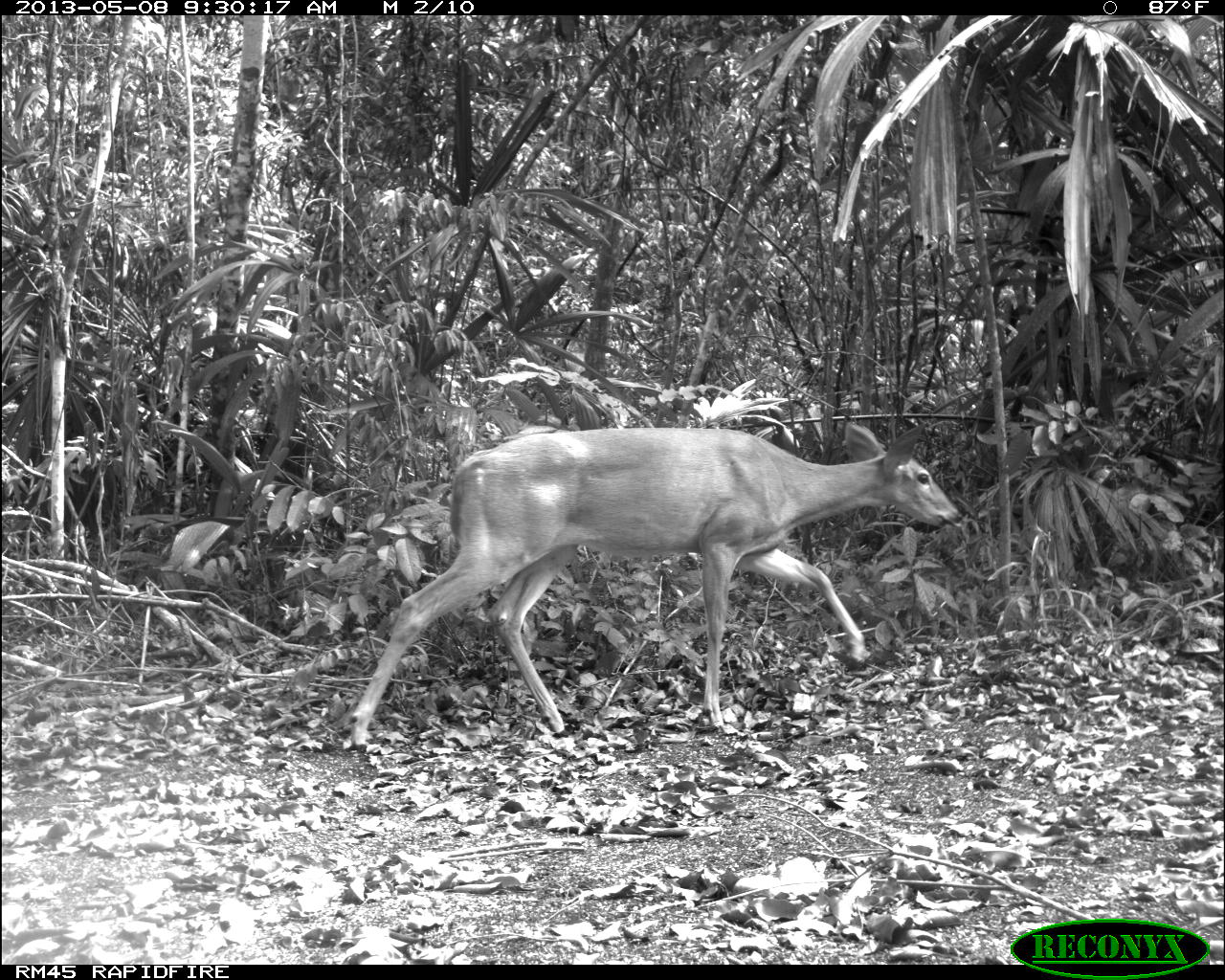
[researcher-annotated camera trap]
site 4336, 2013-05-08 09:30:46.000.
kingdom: Animalia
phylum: Chordata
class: Mammalia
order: Artiodactyla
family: Cervidae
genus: Odocoileus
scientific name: Odocoileus virginianus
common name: white-tailed deer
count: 2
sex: female